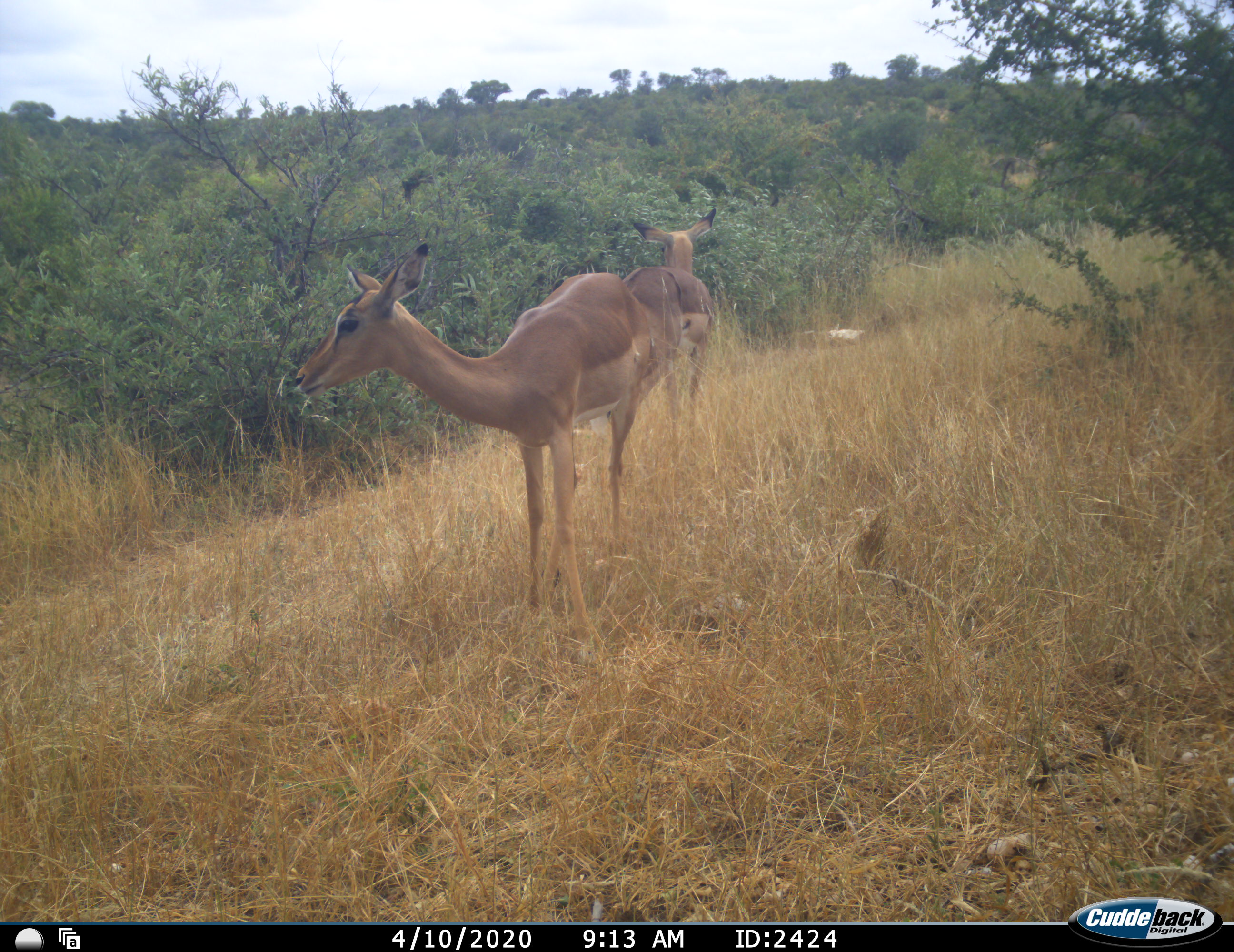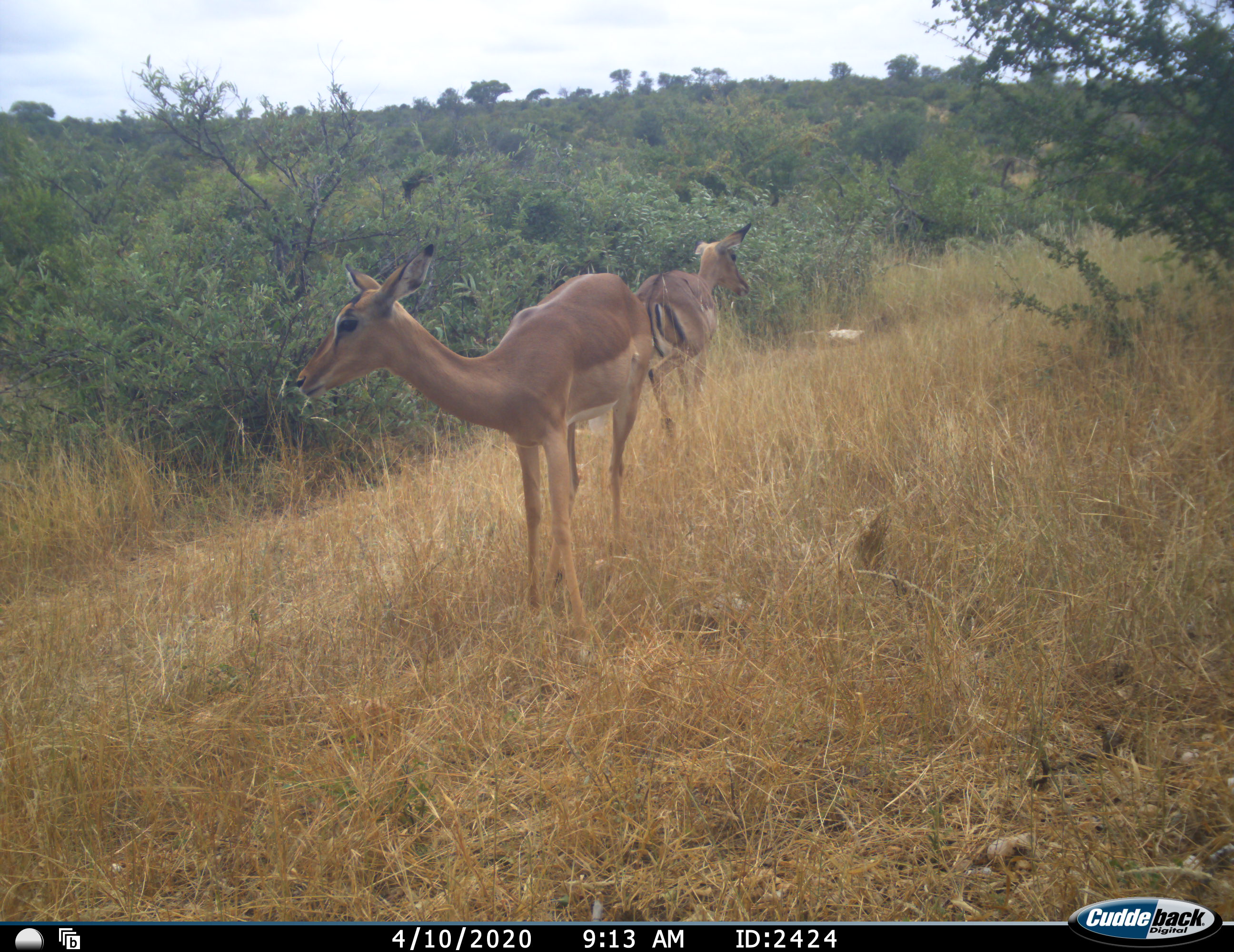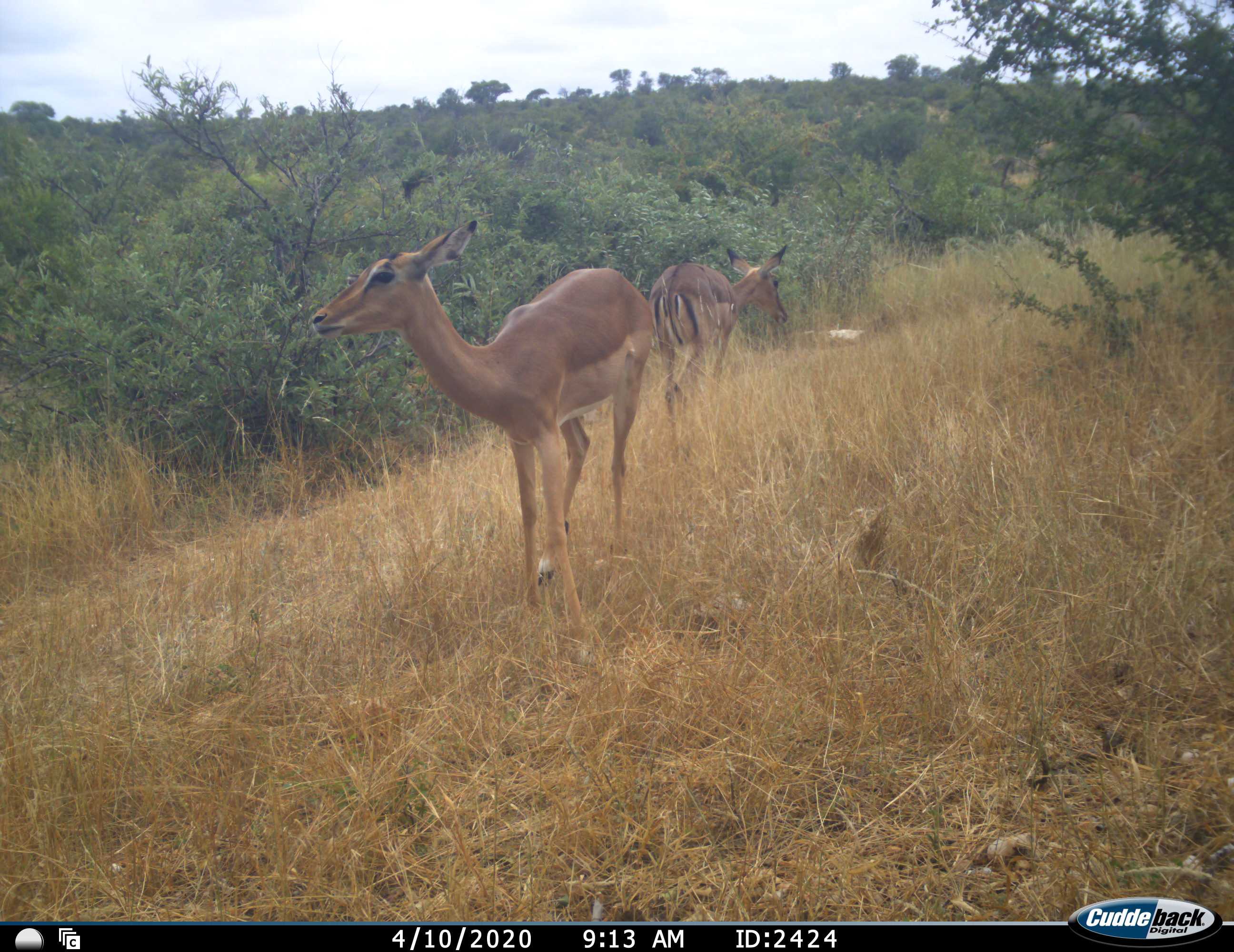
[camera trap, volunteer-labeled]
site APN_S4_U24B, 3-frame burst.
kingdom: Animalia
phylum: Chordata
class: Mammalia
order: Artiodactyla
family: Bovidae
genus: Aepyceros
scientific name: Aepyceros melampus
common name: impala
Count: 2.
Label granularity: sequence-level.